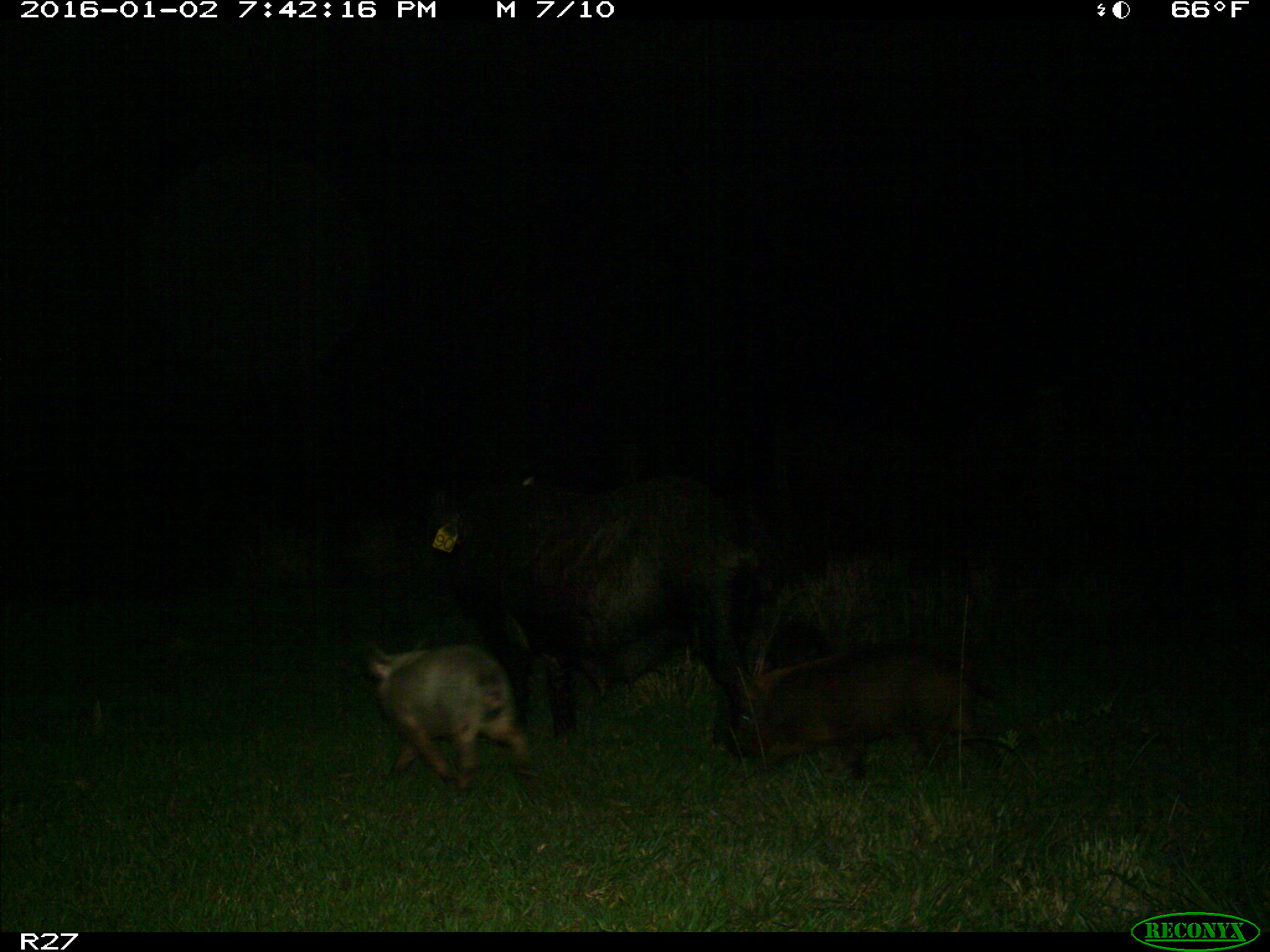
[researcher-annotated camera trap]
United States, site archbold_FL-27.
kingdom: Animalia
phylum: Chordata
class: Mammalia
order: Artiodactyla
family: Suidae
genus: Sus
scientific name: Sus scrofa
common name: wild boar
Sus scrofa (wild boar).